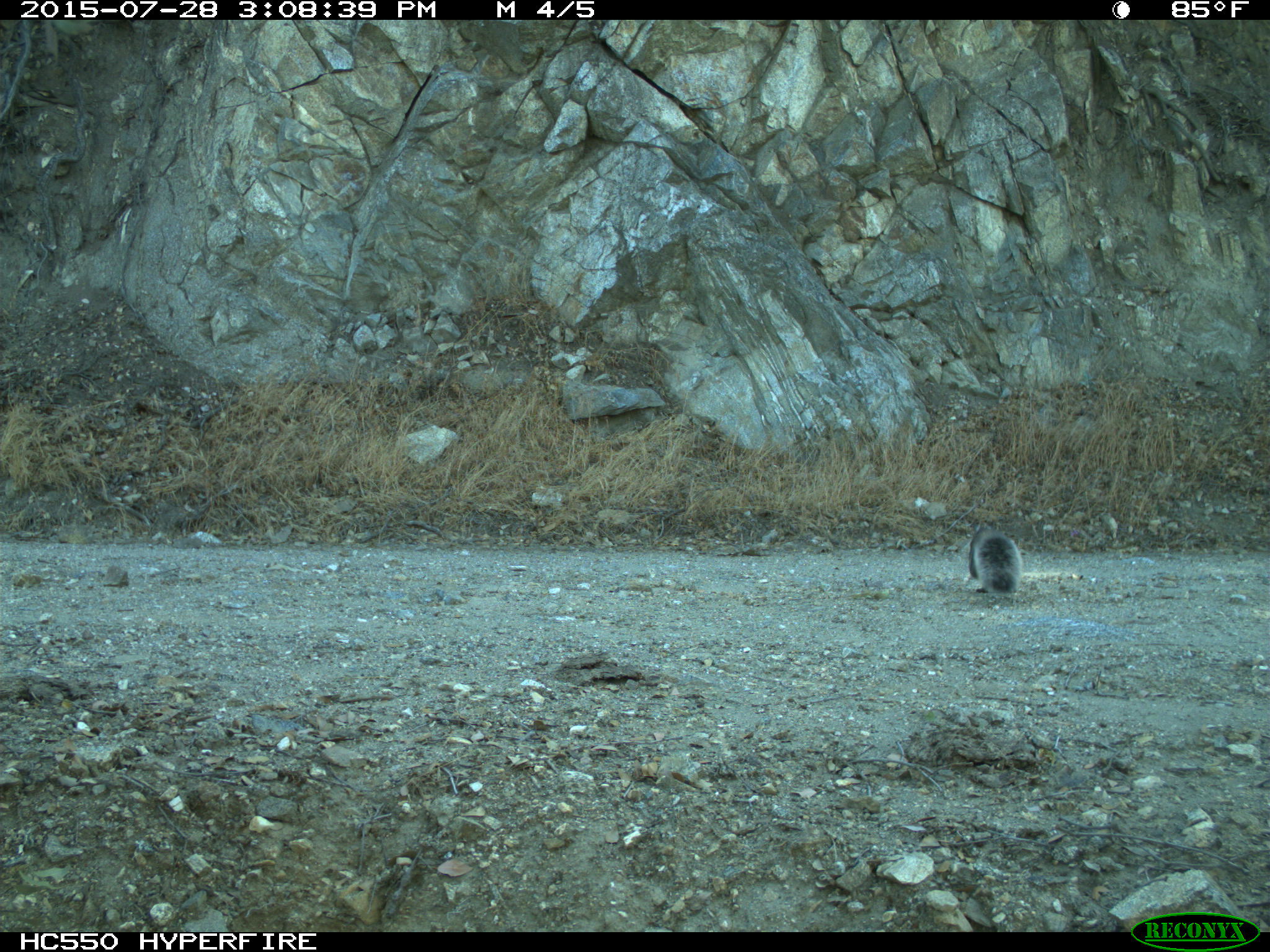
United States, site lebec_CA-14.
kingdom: Animalia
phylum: Chordata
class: Mammalia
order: Rodentia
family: Sciuridae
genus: Sciurus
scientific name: Sciurus carolinensis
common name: eastern gray squirrel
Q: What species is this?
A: Sciurus carolinensis (eastern gray squirrel).